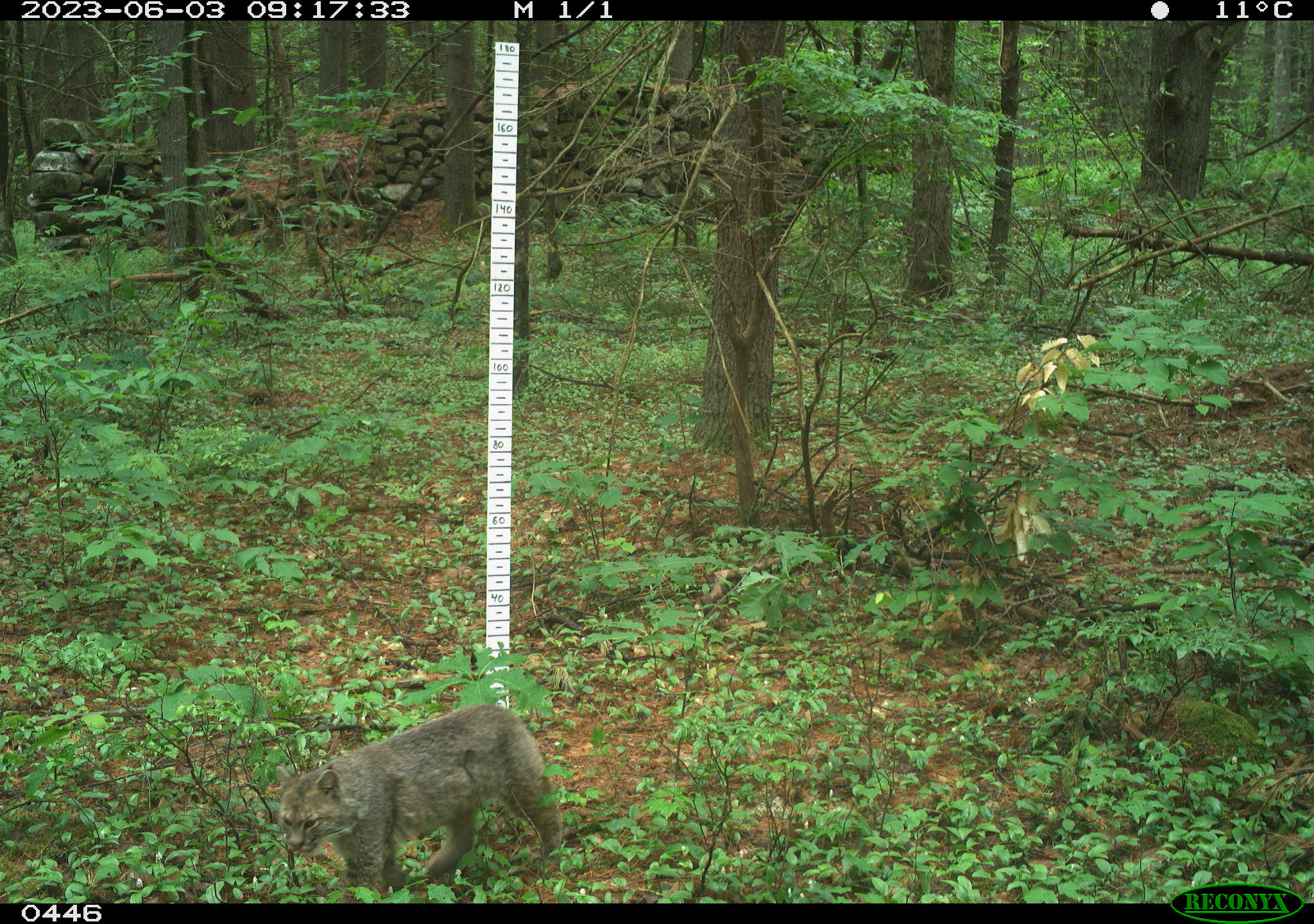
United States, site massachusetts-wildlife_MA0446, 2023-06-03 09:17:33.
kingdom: Animalia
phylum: Chordata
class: Mammalia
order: Carnivora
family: Felidae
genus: Lynx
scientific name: Lynx canadensis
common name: canada lynx